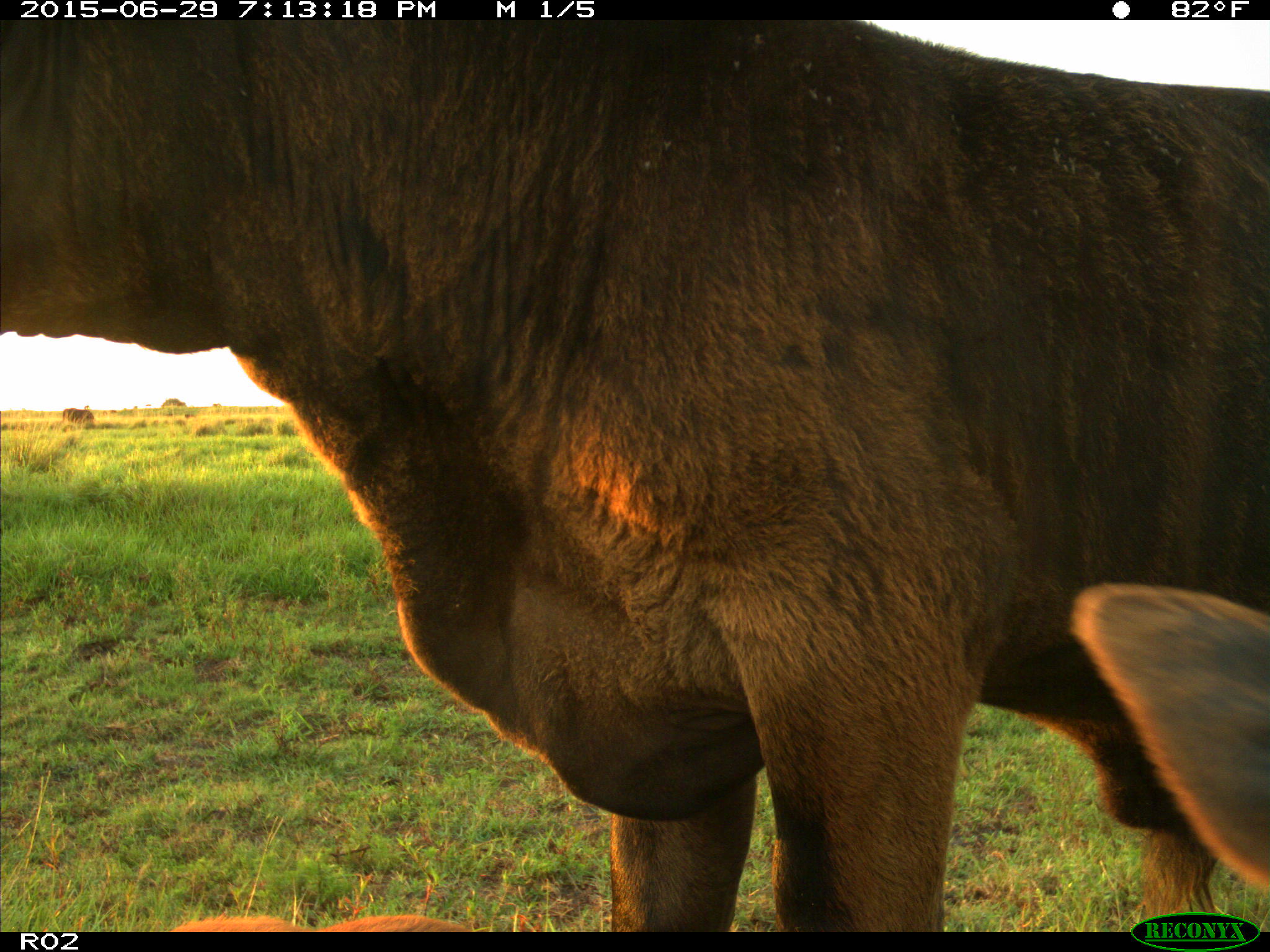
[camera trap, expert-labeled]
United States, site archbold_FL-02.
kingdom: Animalia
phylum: Chordata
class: Mammalia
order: Artiodactyla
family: Bovidae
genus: Bos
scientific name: Bos taurus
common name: domestic cow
Bos taurus (domestic cow).